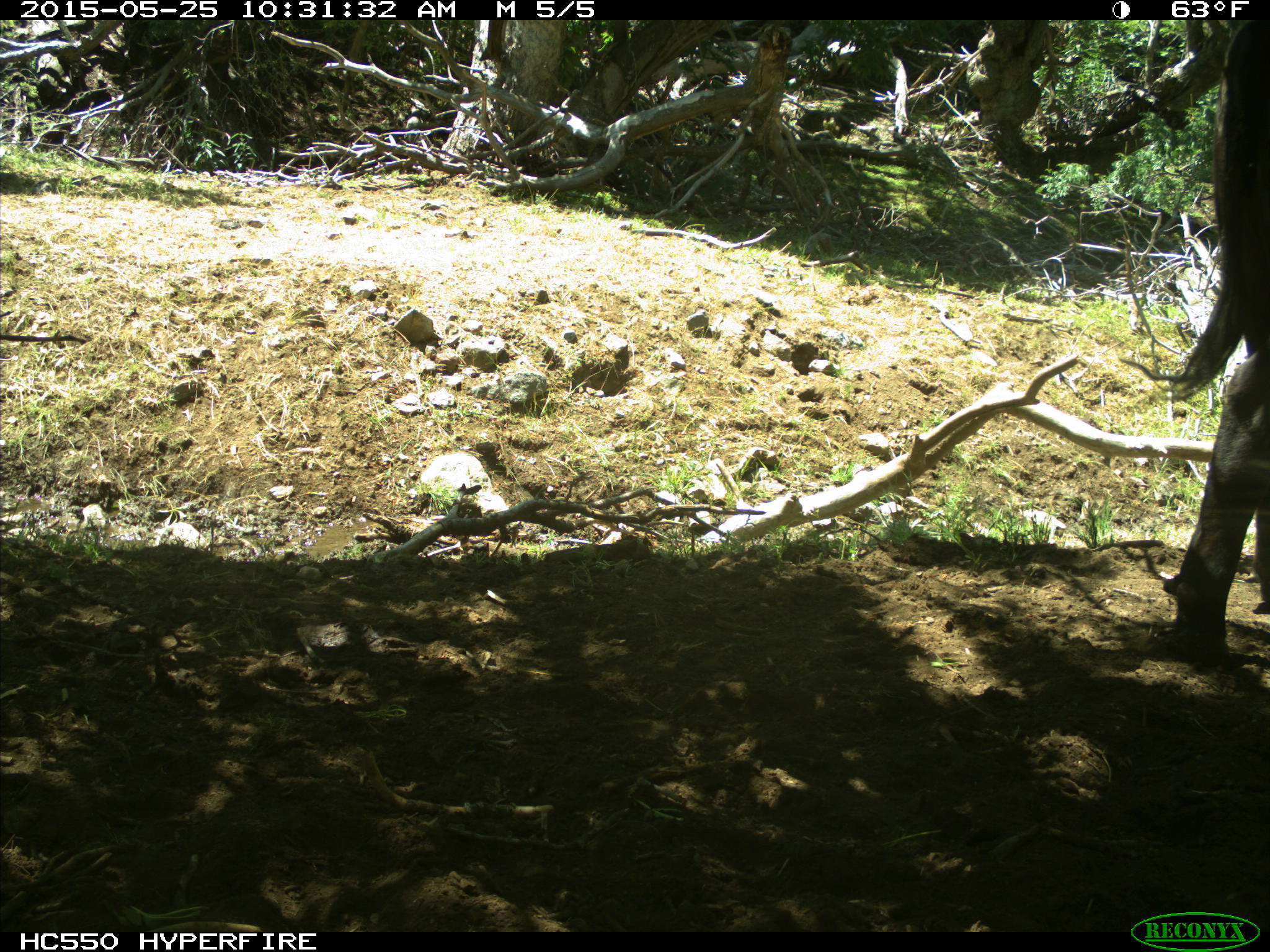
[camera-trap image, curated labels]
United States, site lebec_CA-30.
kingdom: Animalia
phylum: Chordata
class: Mammalia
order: Artiodactyla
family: Bovidae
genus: Bos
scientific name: Bos taurus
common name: domestic cow